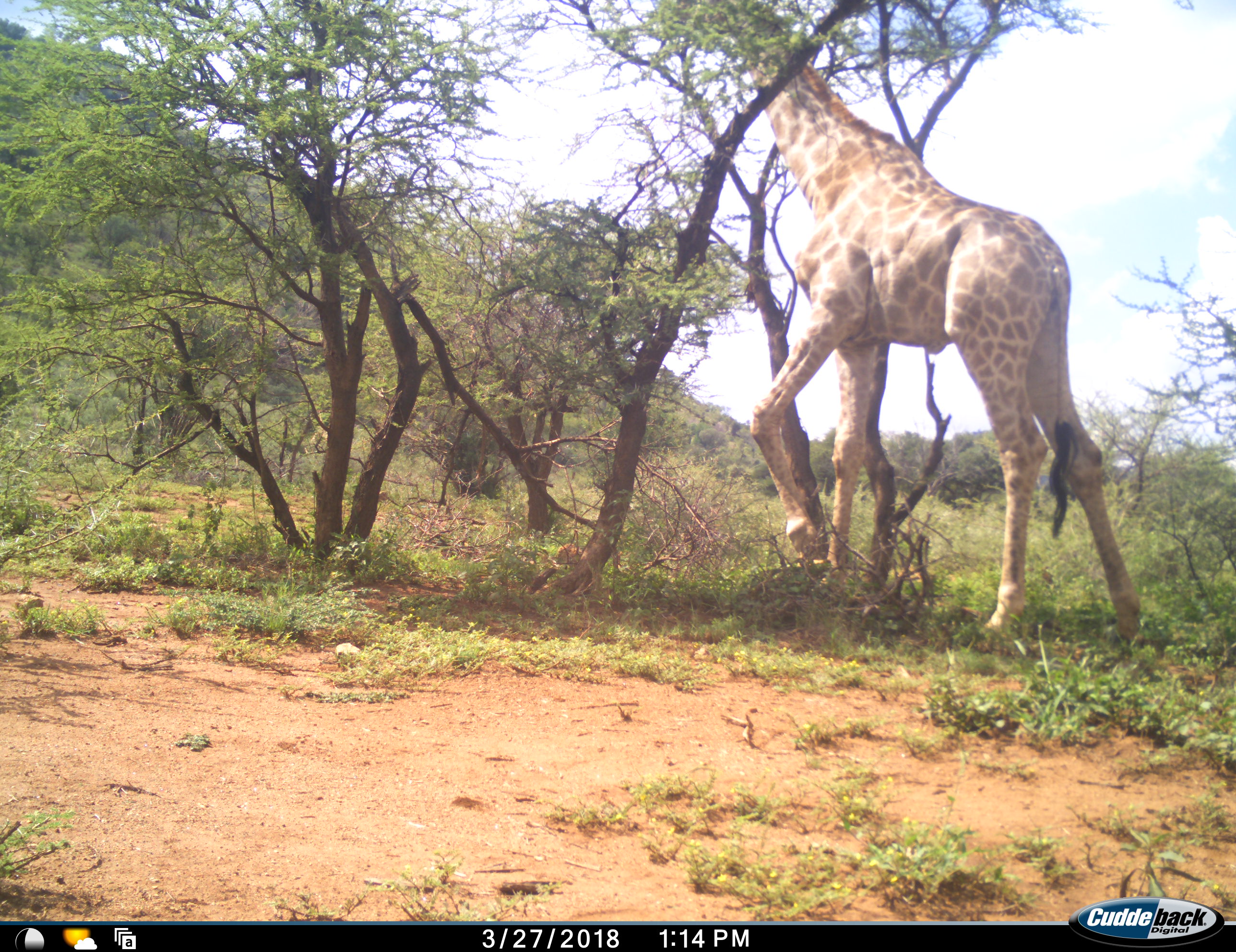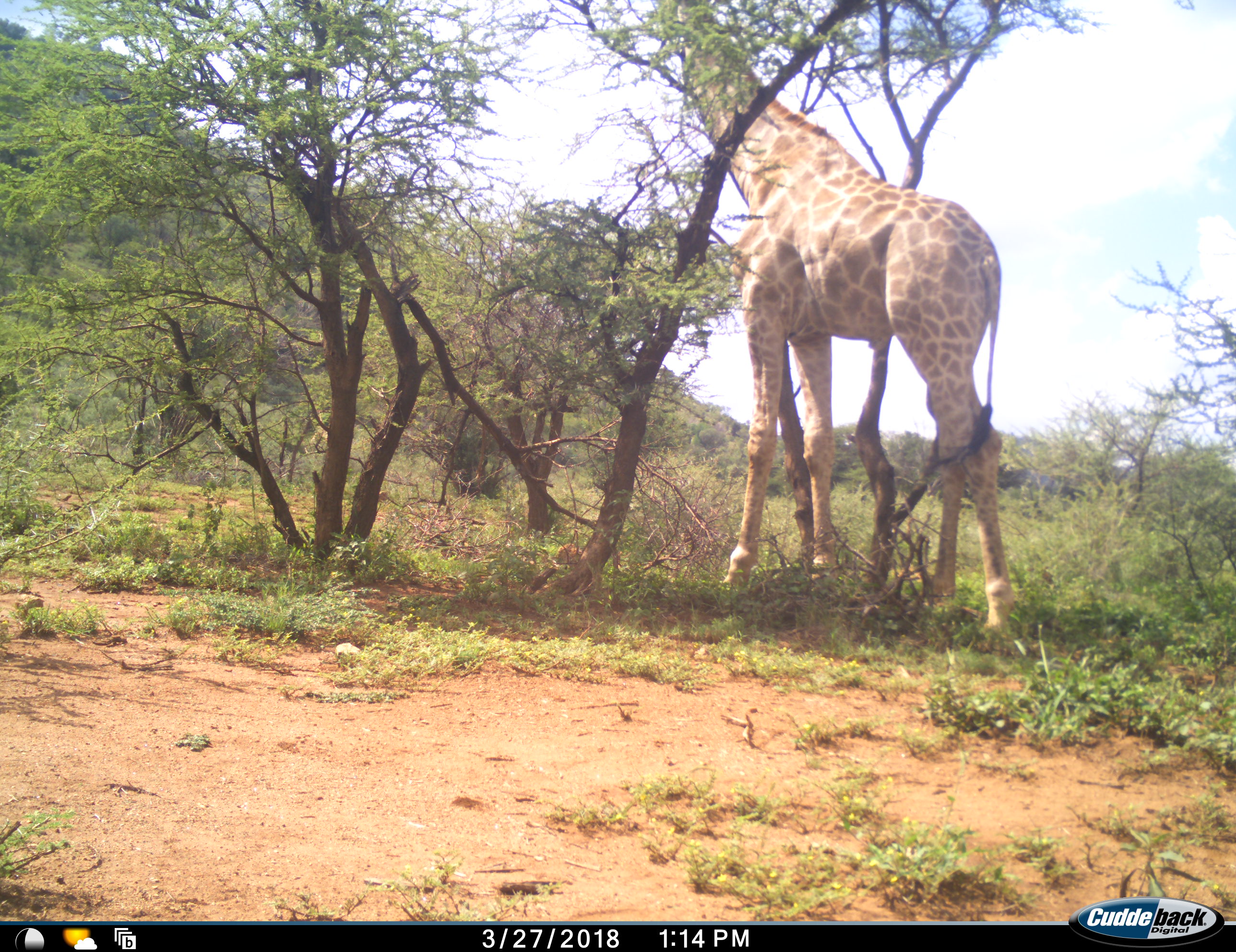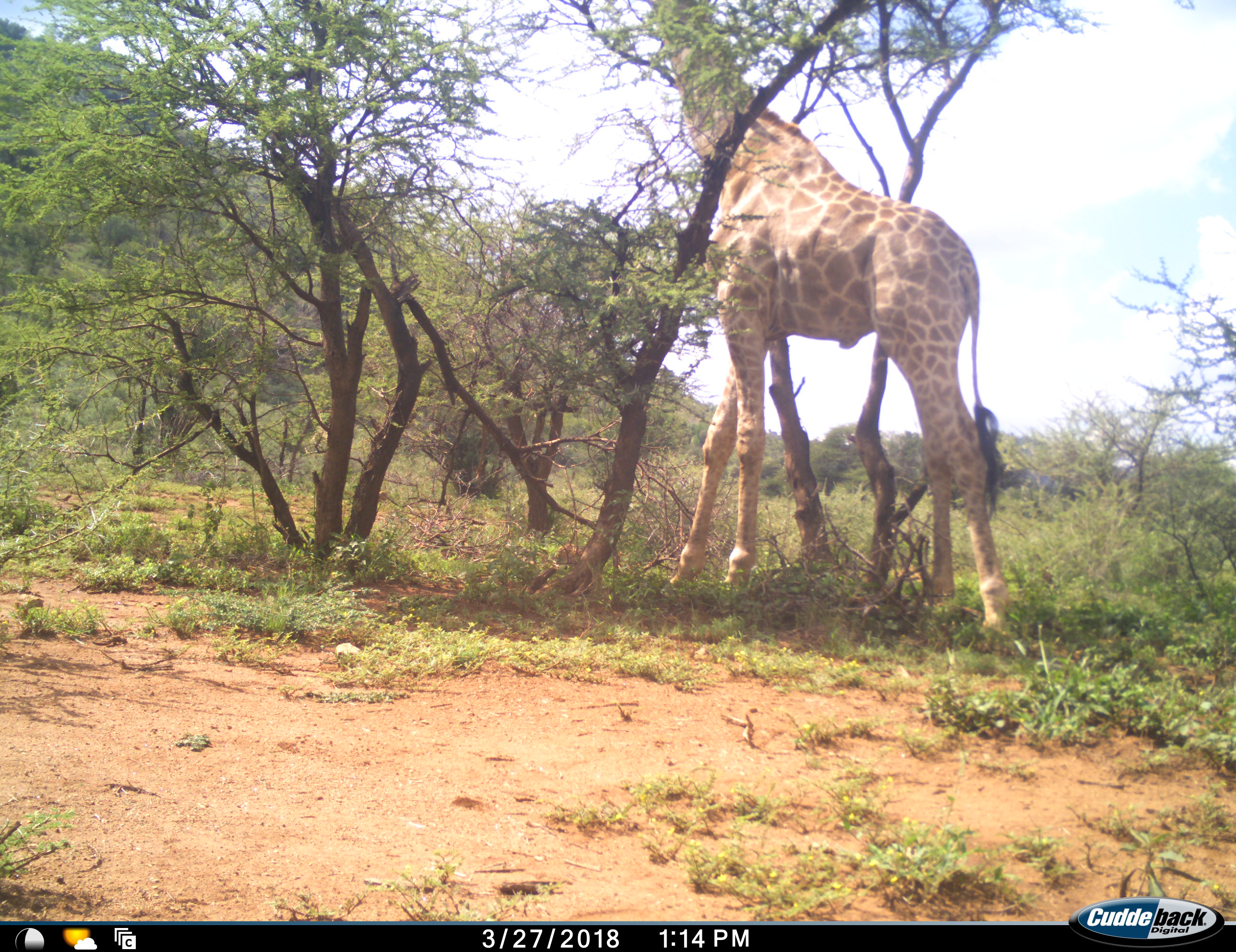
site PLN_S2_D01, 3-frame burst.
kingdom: Animalia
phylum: Chordata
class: Mammalia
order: Artiodactyla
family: Giraffidae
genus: Giraffa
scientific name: Giraffa camelopardalis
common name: giraffe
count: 1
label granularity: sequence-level